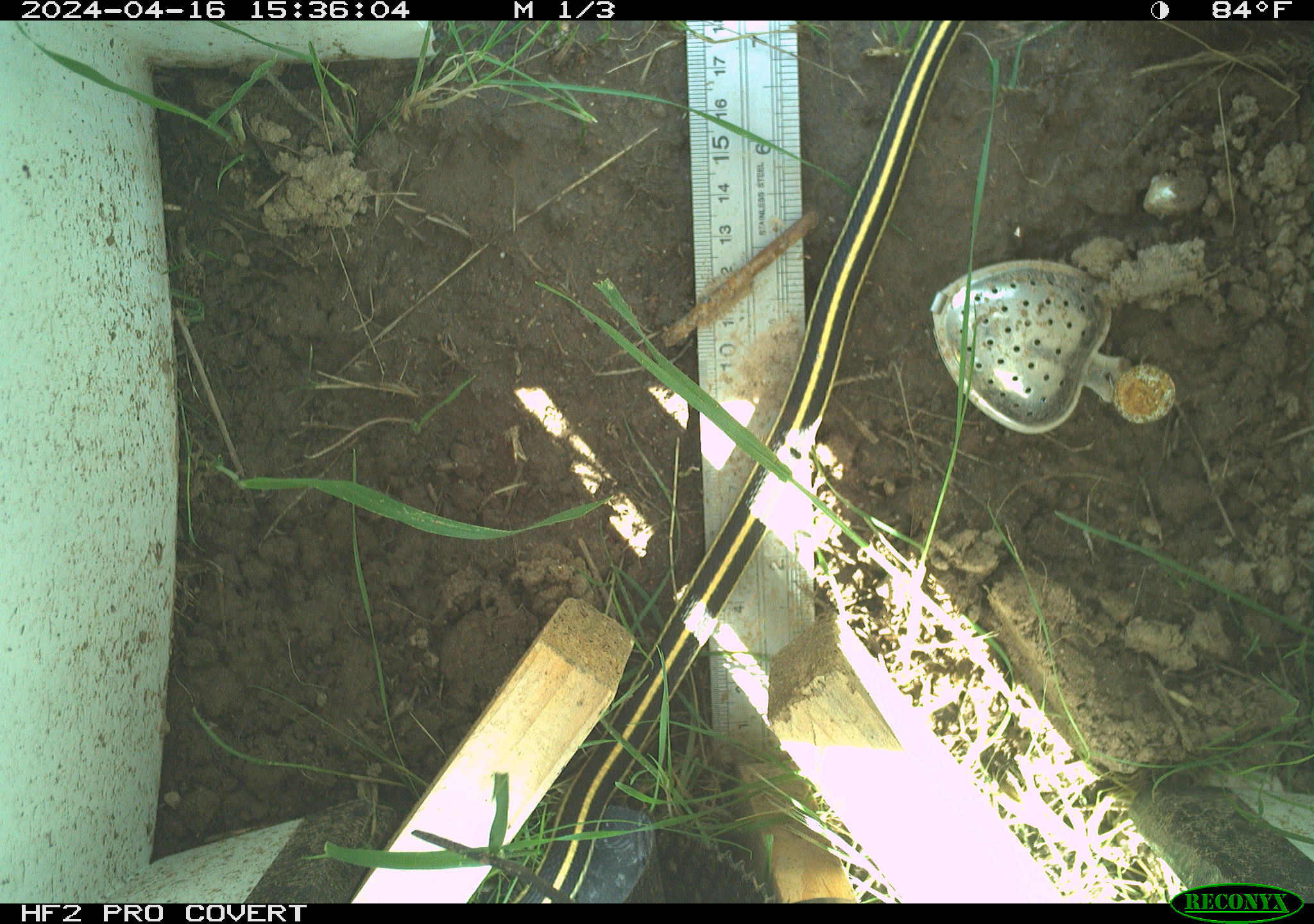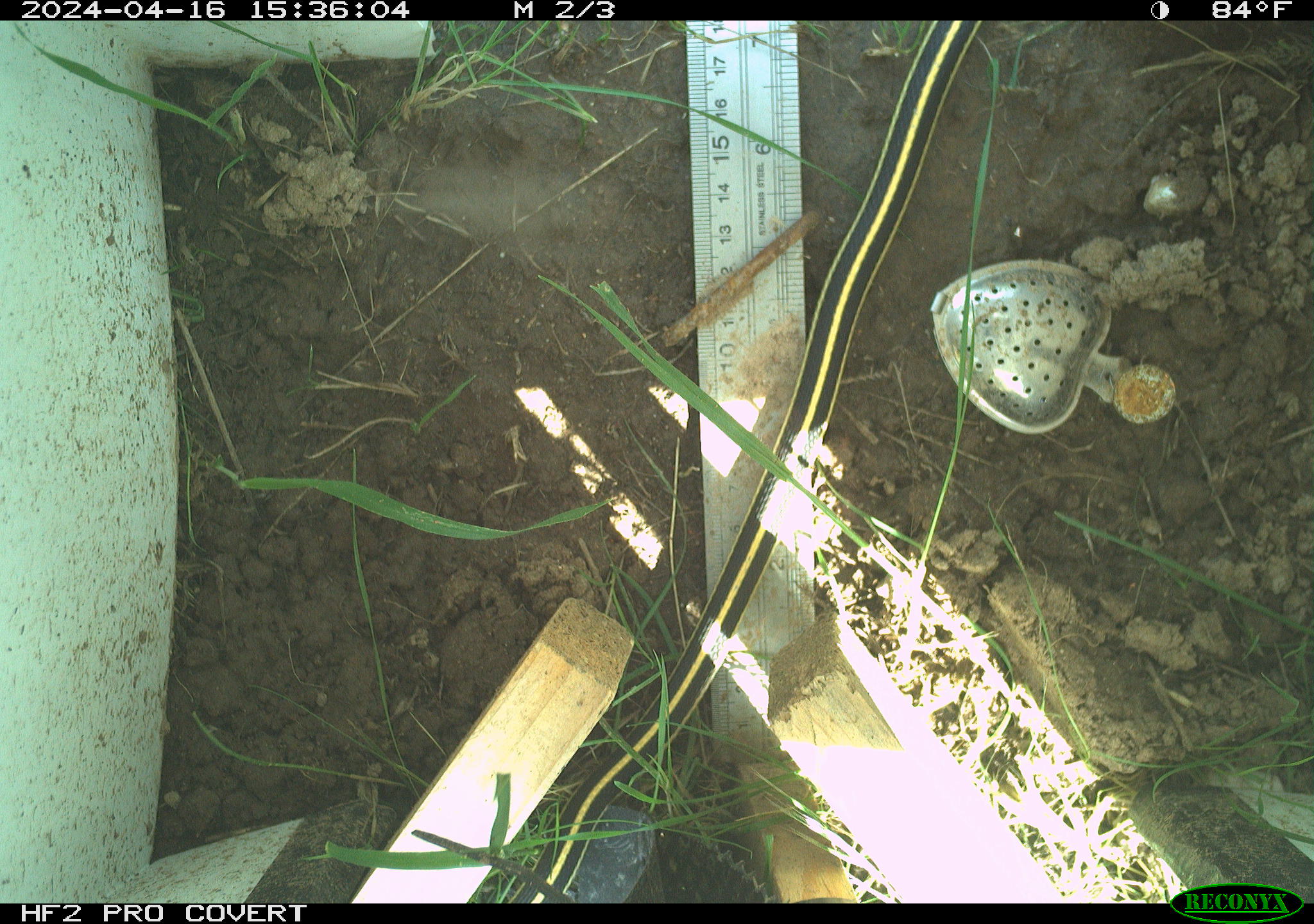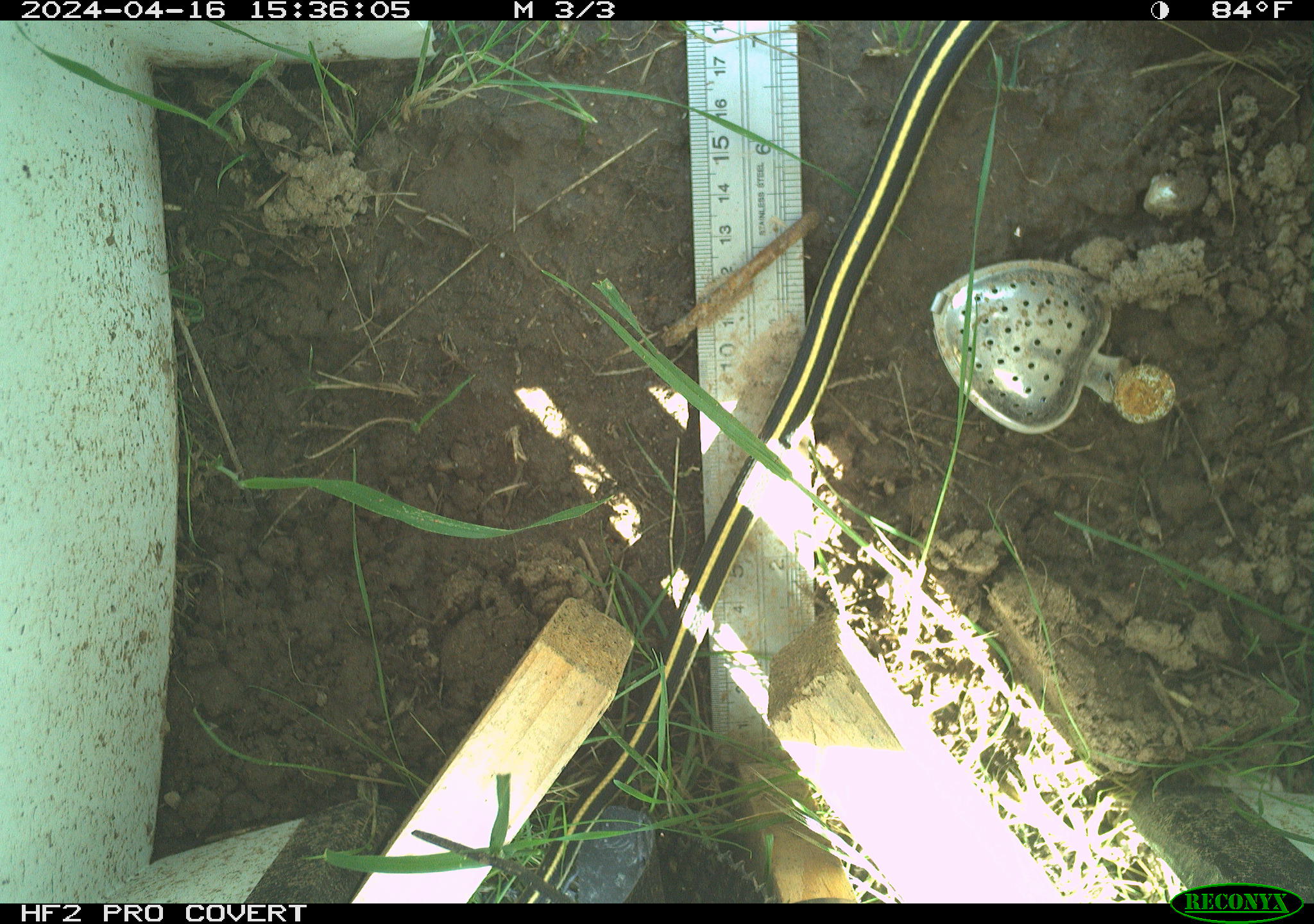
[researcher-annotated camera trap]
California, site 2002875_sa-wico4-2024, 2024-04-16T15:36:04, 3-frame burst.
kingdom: Animalia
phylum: Chordata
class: Reptilia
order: Squamata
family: Colubridae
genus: Thamnophis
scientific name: Thamnophis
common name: american gartersnakes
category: thamnophis species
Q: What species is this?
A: Thamnophis species (american gartersnakes) (Thamnophis).